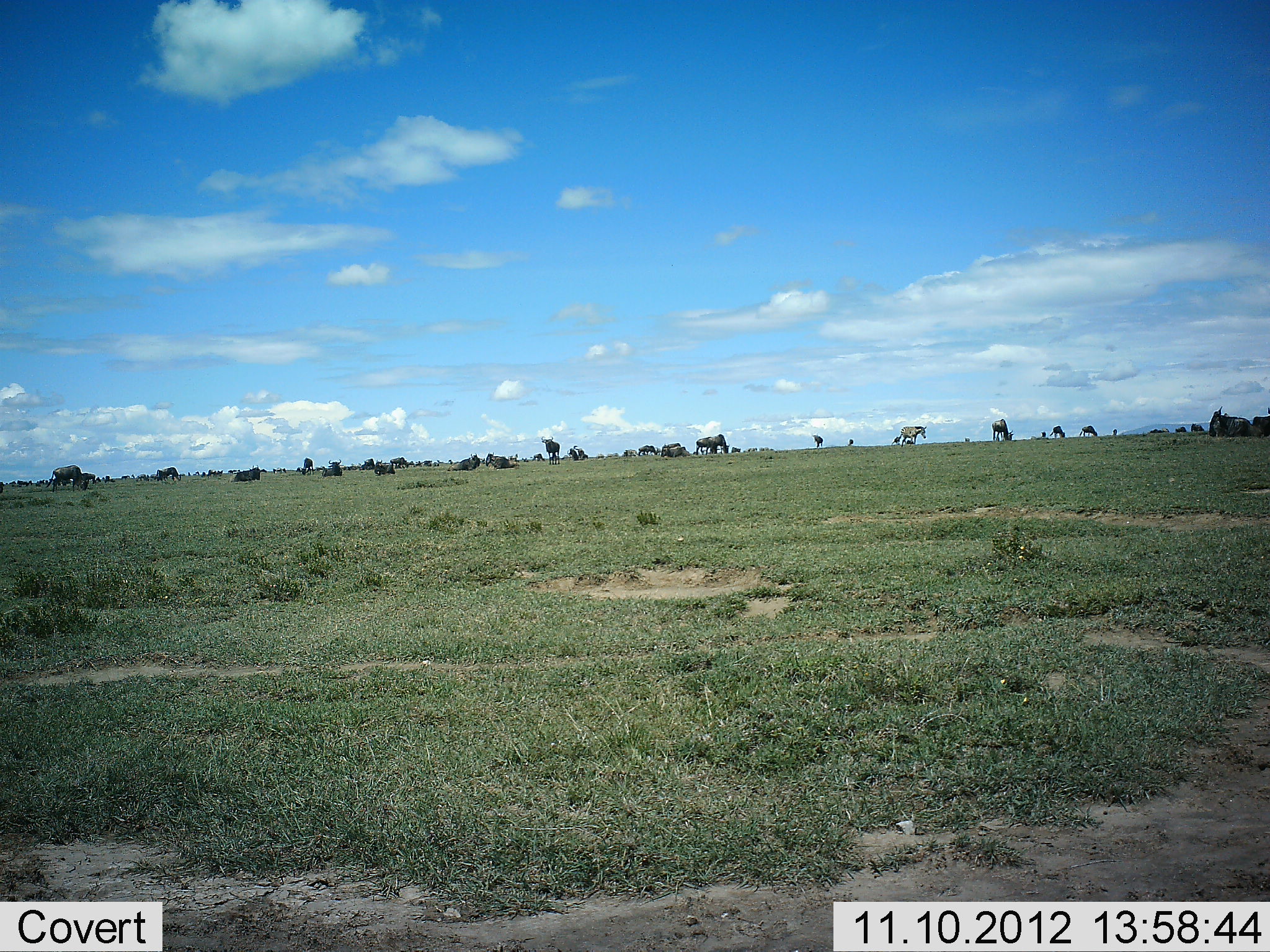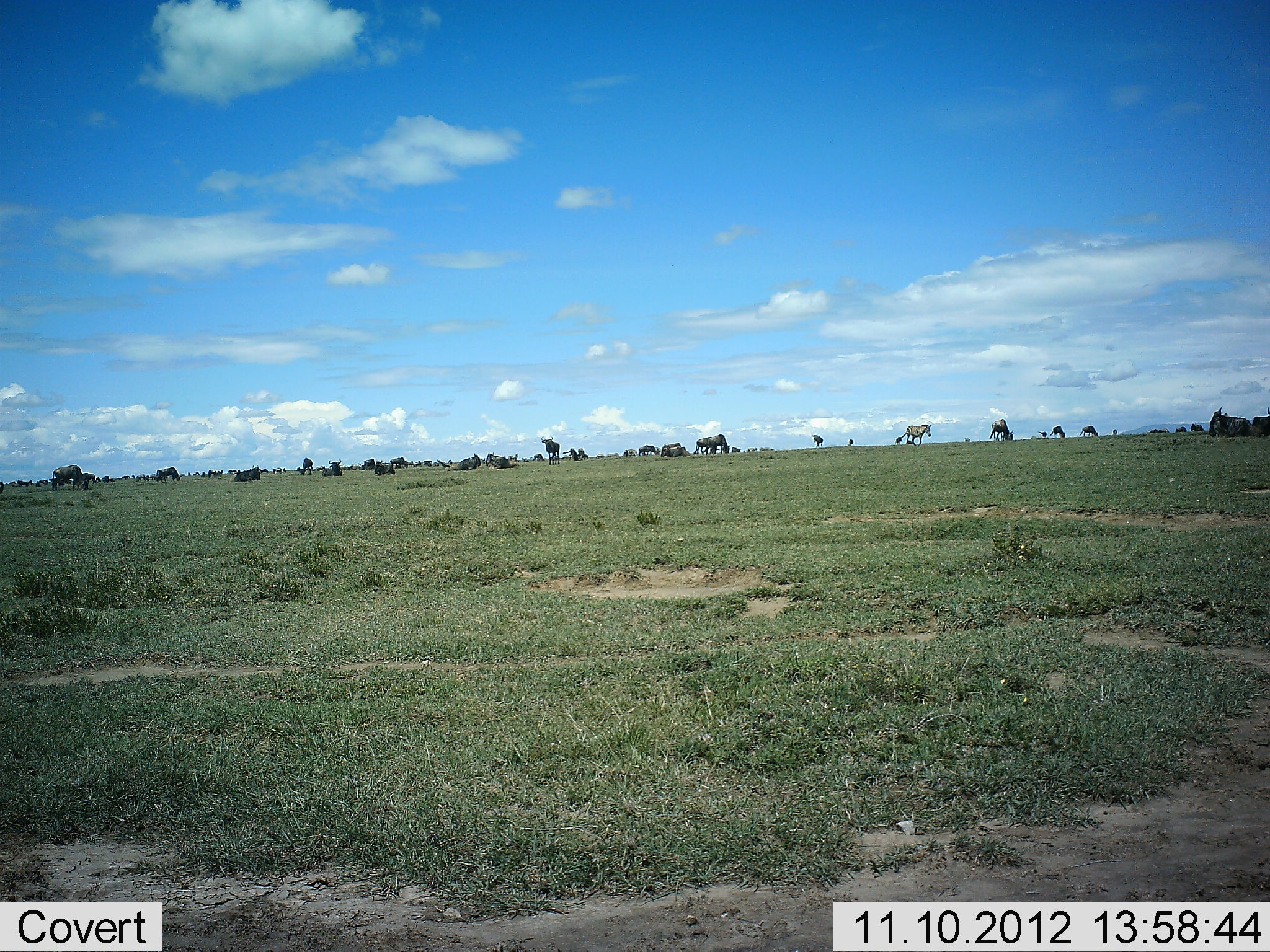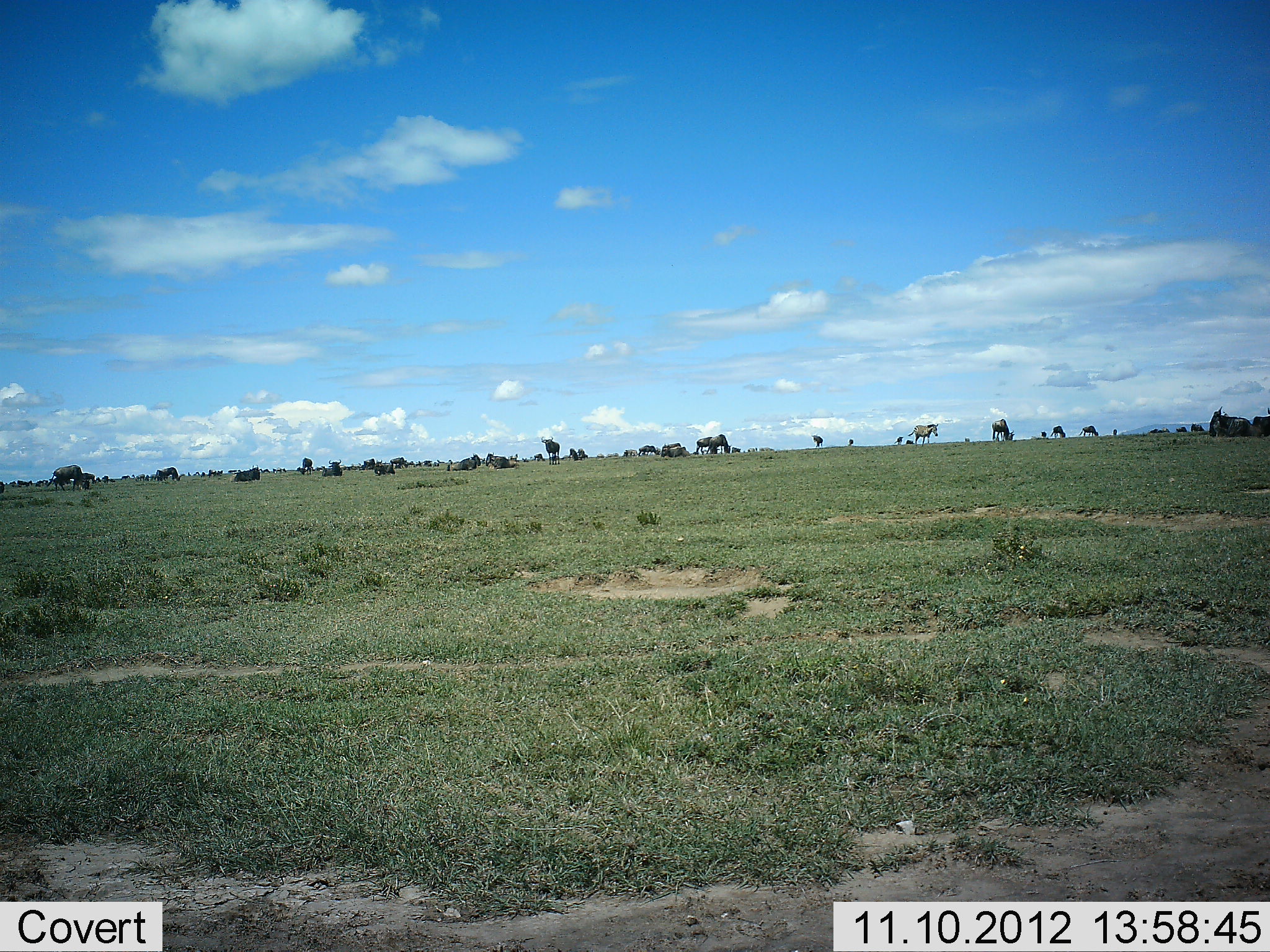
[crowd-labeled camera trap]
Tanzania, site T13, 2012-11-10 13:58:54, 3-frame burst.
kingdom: Animalia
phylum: Chordata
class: Mammalia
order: Artiodactyla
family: Bovidae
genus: Connochaetes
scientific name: Connochaetes taurinus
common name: blue wildebeest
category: wildebeest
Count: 11-50.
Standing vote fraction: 64%.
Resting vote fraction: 86%.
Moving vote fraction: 36%.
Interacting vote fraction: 7%.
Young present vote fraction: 0%.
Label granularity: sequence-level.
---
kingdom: Animalia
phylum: Chordata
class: Mammalia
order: Perissodactyla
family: Equidae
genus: Equus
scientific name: Equus quagga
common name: plains zebra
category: zebra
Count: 1.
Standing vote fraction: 0%.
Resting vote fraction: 0%.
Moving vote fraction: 100%.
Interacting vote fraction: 0%.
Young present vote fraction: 0%.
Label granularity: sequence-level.